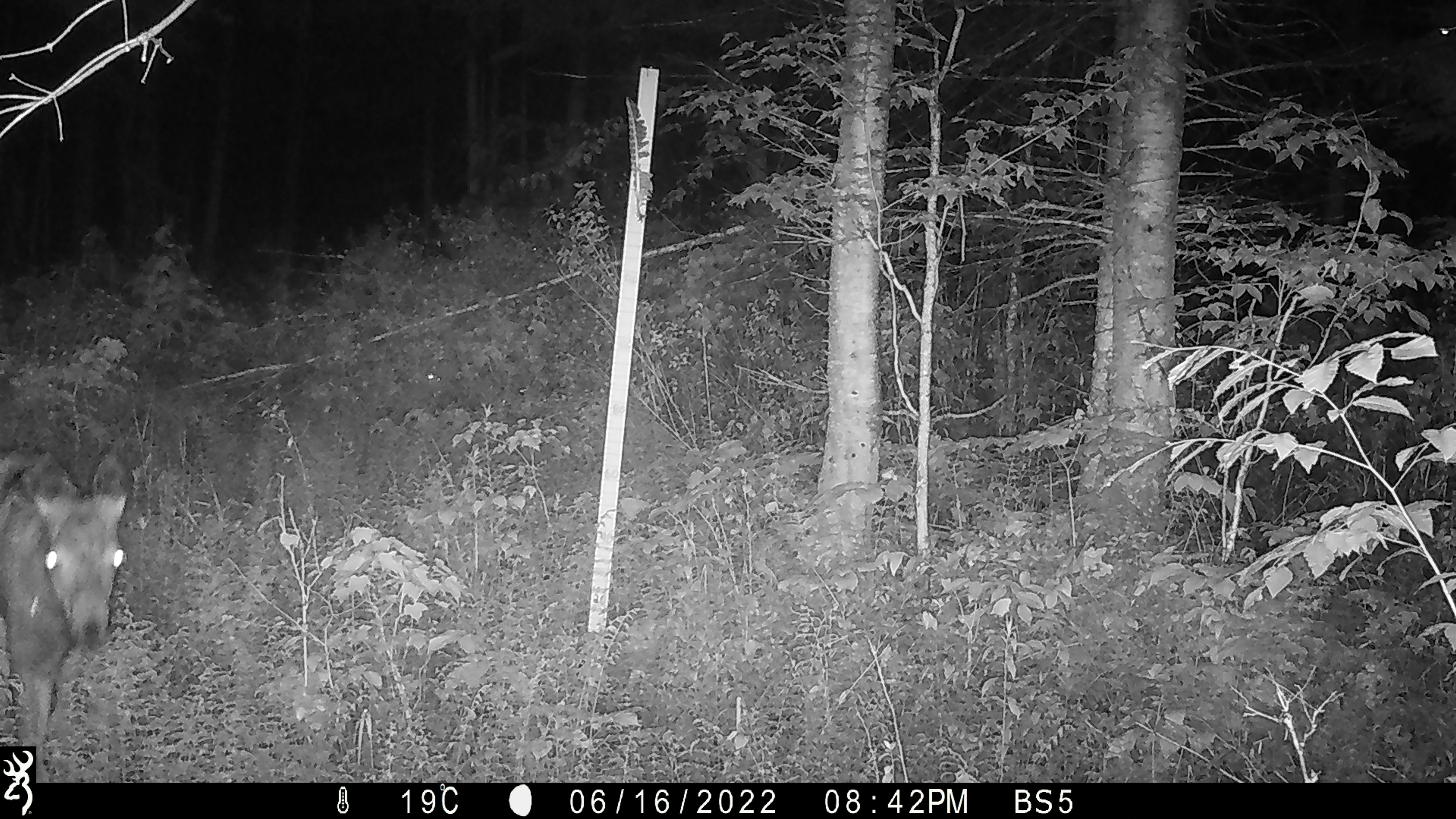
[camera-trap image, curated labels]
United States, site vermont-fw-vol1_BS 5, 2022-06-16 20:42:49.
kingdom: Animalia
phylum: Chordata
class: Mammalia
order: Artiodactyla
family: Cervidae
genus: Alces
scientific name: Alces alces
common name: moose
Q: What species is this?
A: Moose (Alces alces).